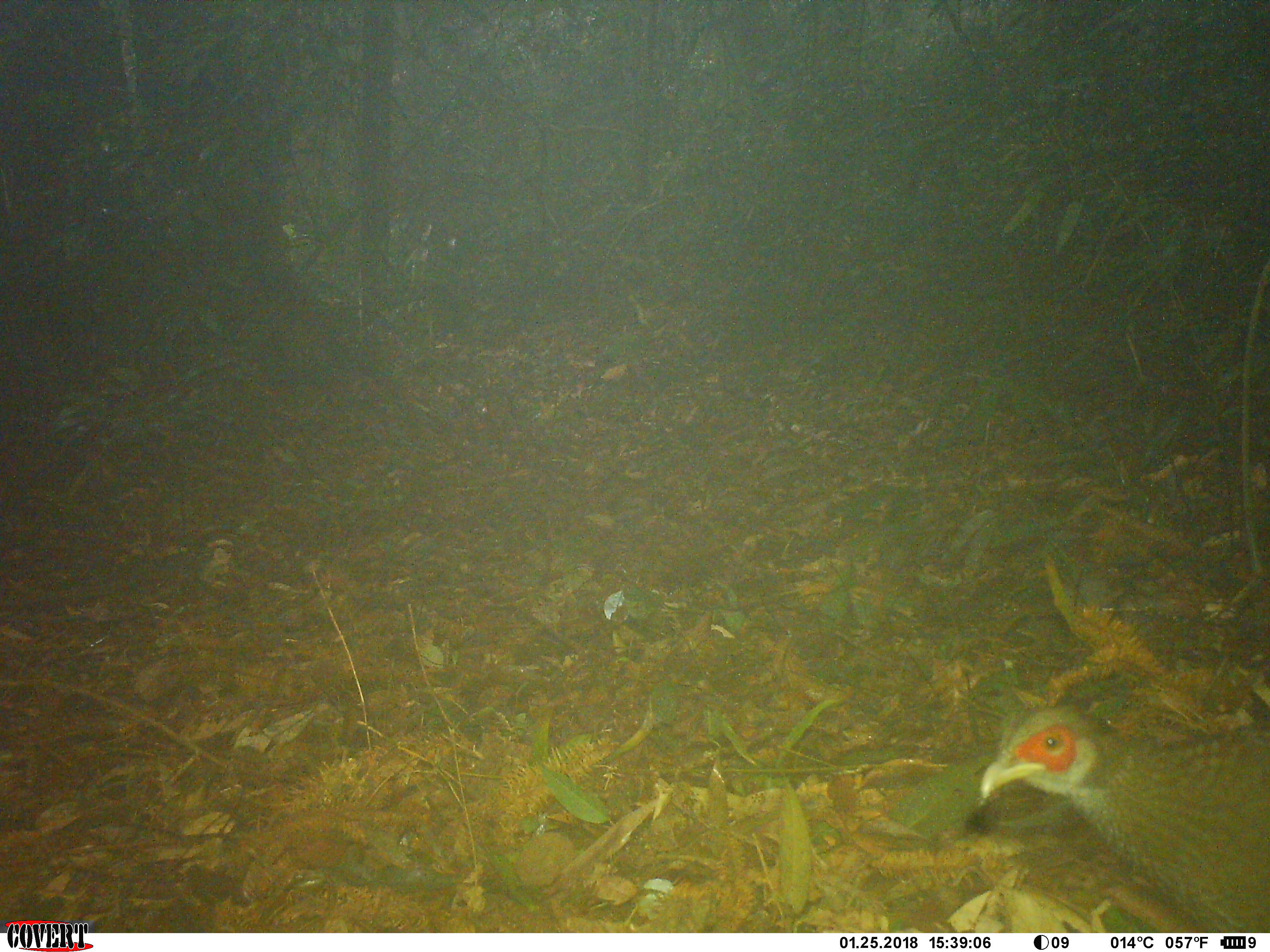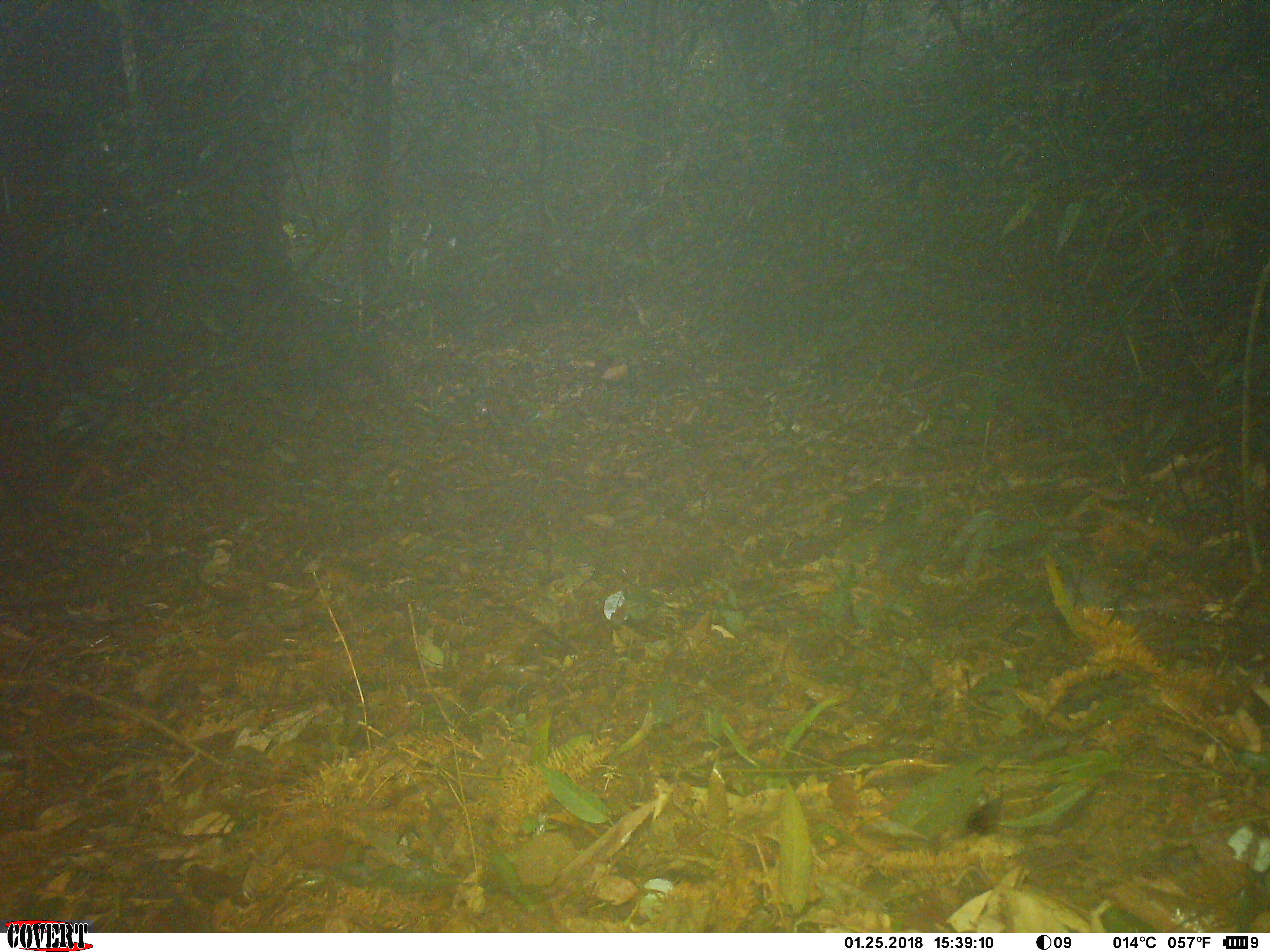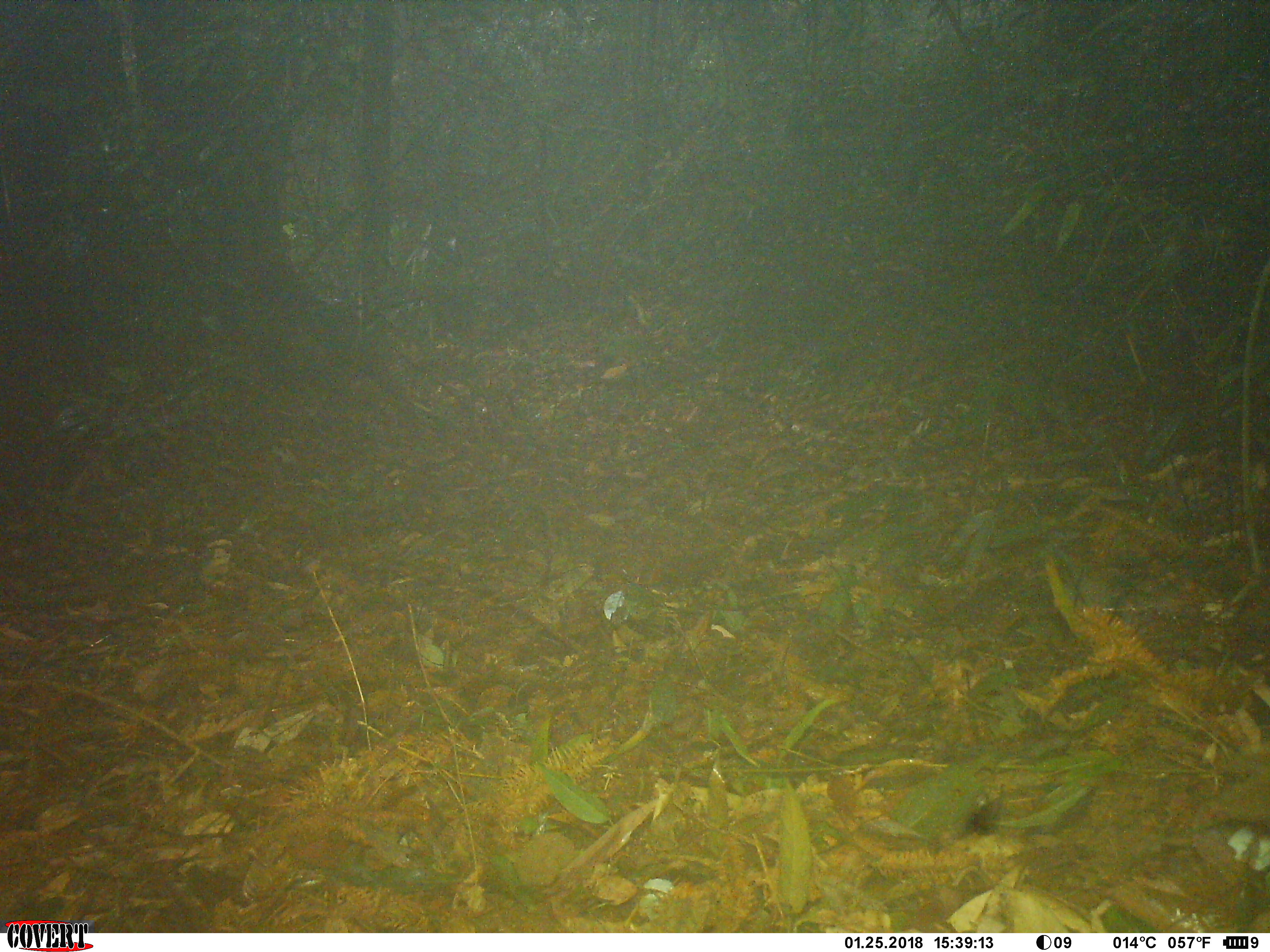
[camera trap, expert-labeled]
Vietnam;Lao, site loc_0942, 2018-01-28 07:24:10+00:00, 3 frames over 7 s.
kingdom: Animalia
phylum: Chordata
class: Aves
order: Galliformes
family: Phasianidae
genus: Lophura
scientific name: Lophura nycthemera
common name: silver pheasant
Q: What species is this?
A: Silver pheasant (Lophura nycthemera).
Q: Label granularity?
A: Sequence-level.